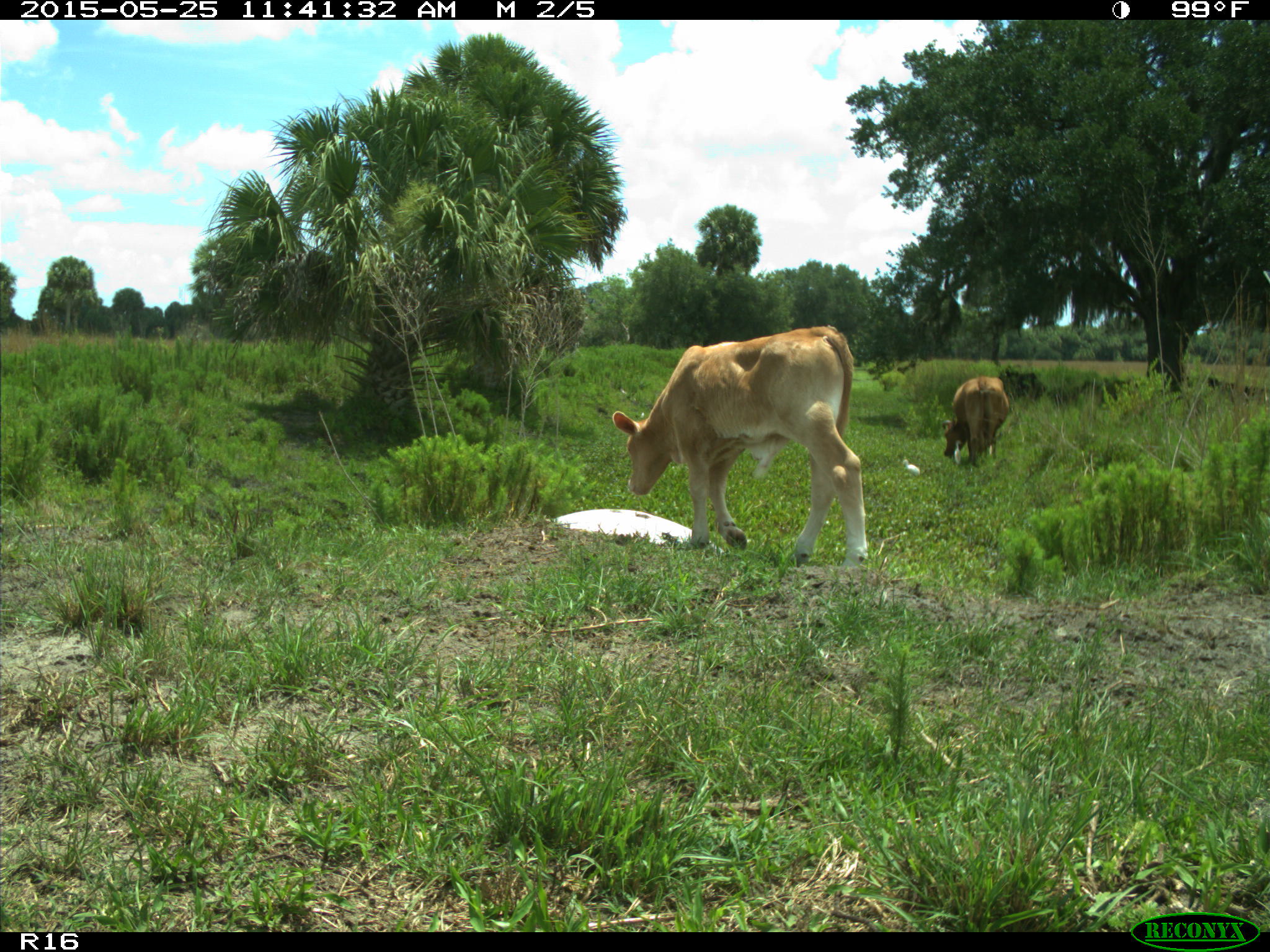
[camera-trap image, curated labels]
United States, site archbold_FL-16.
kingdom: Animalia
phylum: Chordata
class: Mammalia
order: Artiodactyla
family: Bovidae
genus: Bos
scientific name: Bos taurus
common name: domestic cow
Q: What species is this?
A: Bos taurus (domestic cow).